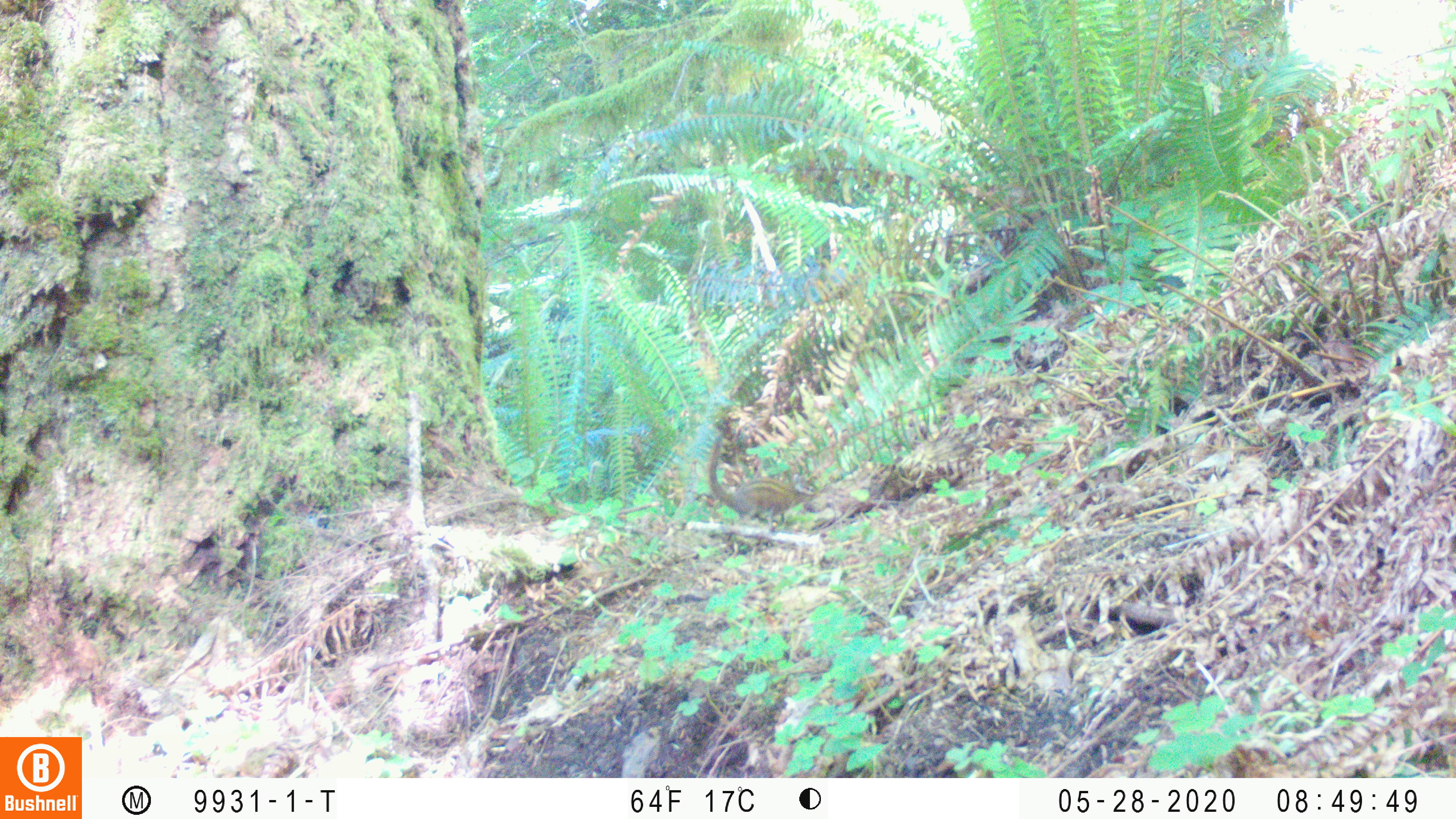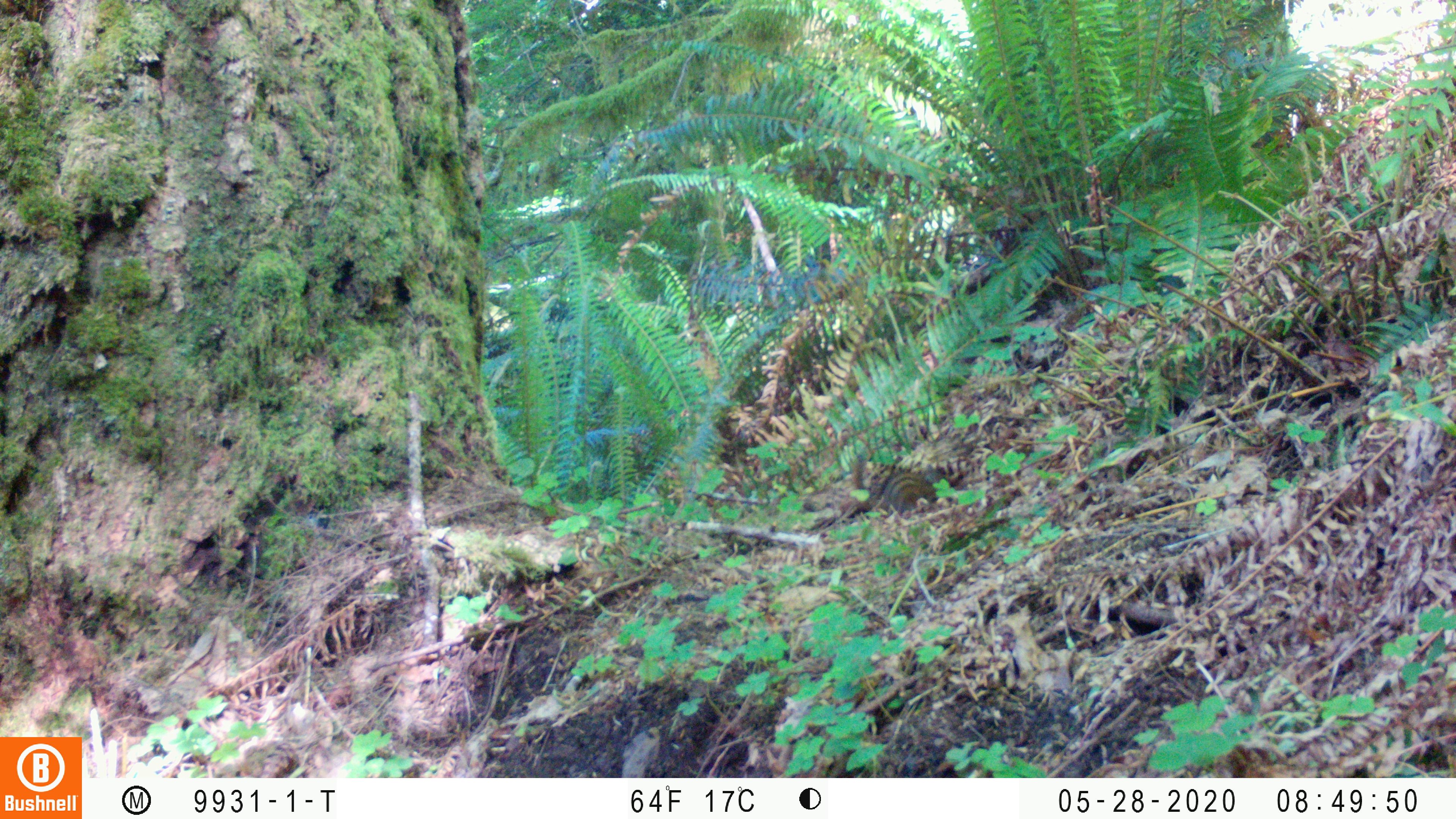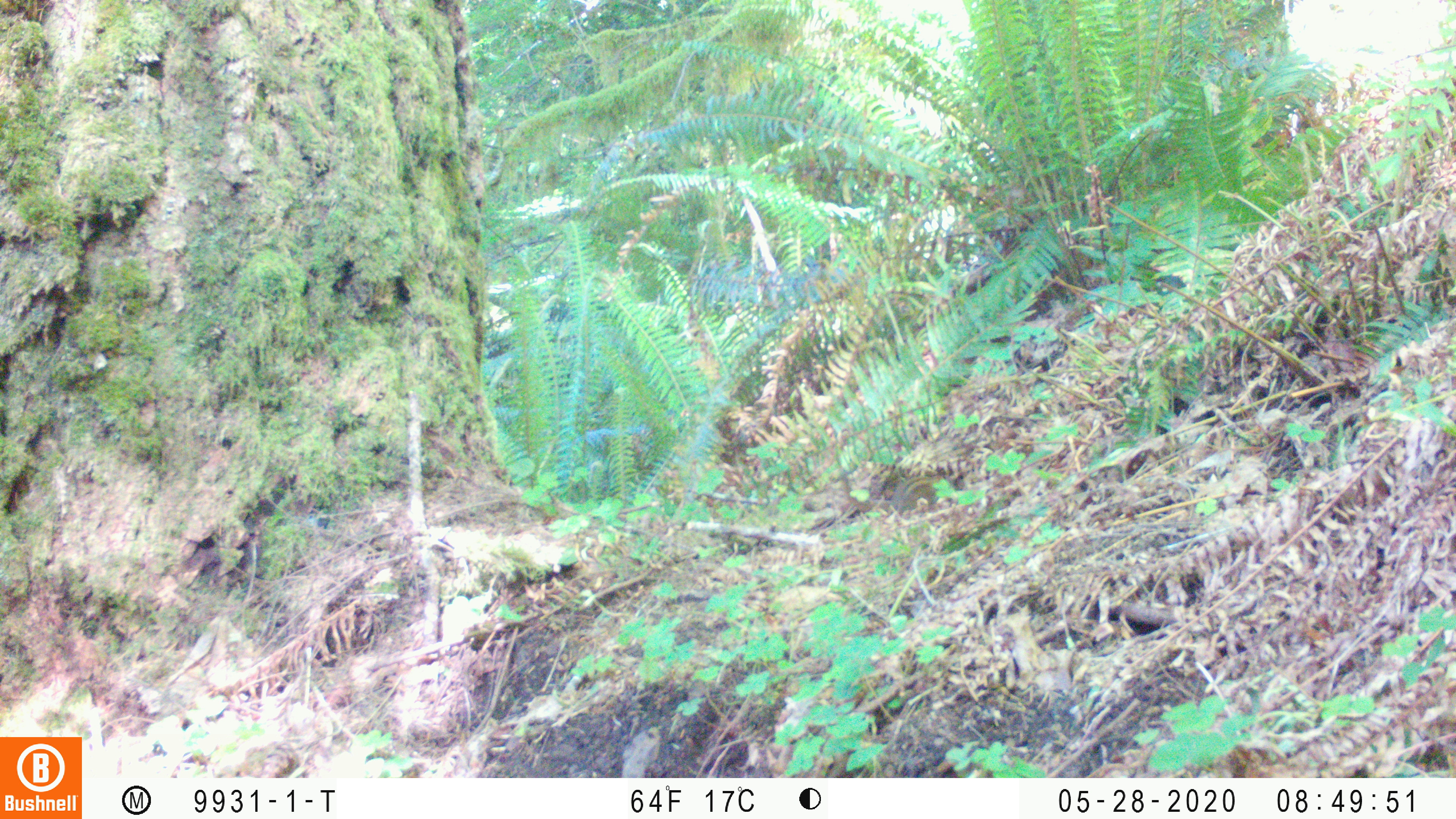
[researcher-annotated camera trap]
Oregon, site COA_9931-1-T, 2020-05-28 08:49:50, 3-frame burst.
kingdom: Animalia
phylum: Chordata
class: Mammalia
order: Rodentia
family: Sciuridae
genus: Neotamias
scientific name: Neotamias townsendii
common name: townsend's chipmunk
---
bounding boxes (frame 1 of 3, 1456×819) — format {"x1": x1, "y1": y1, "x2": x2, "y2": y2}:
townsend's chipmunk: {"x1": 702, "y1": 431, "x2": 814, "y2": 520}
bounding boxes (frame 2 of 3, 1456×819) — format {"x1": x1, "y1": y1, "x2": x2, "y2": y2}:
townsend's chipmunk: {"x1": 847, "y1": 452, "x2": 956, "y2": 515}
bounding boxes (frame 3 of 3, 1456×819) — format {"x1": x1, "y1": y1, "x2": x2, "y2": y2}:
townsend's chipmunk: {"x1": 834, "y1": 466, "x2": 957, "y2": 513}